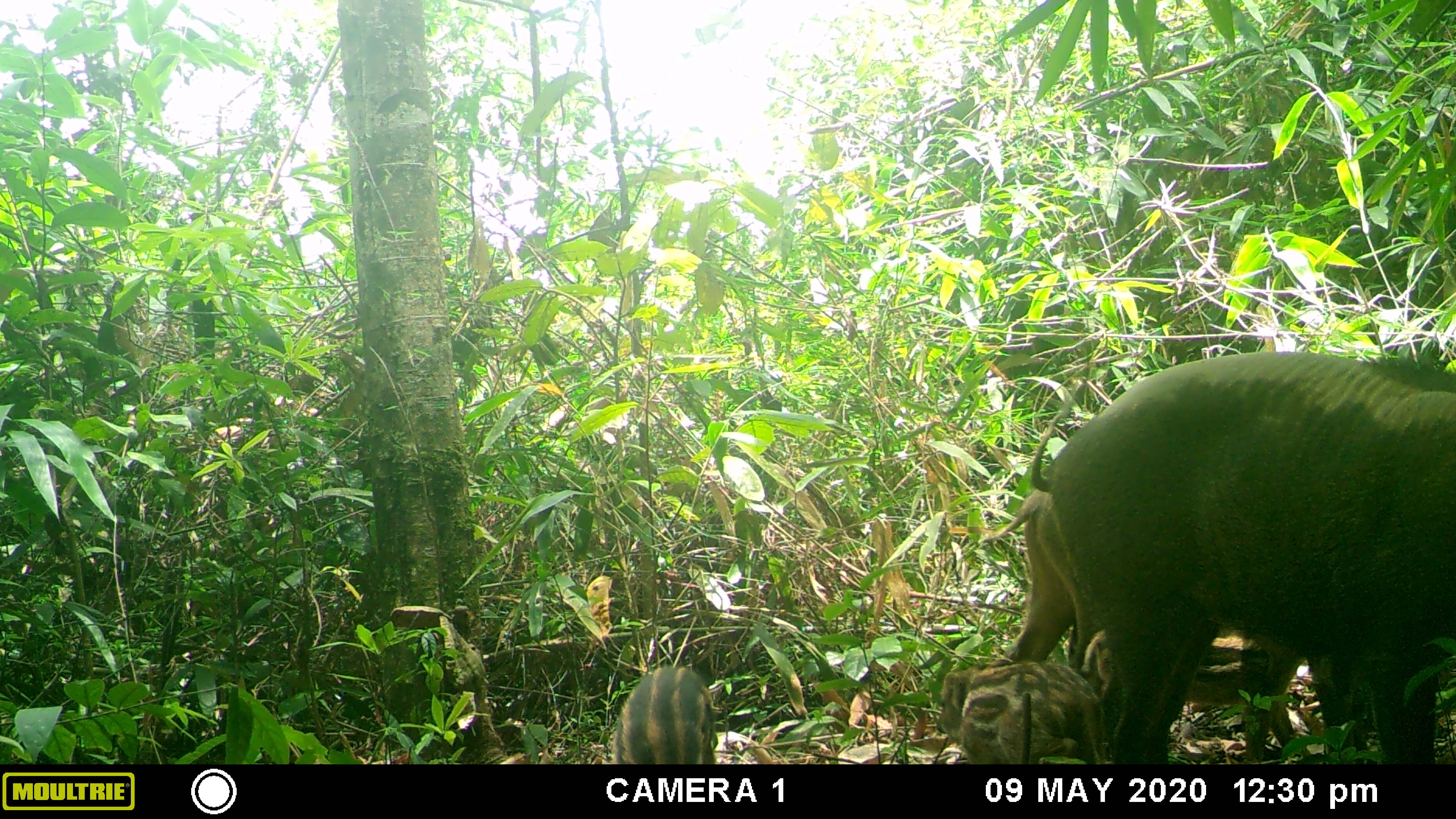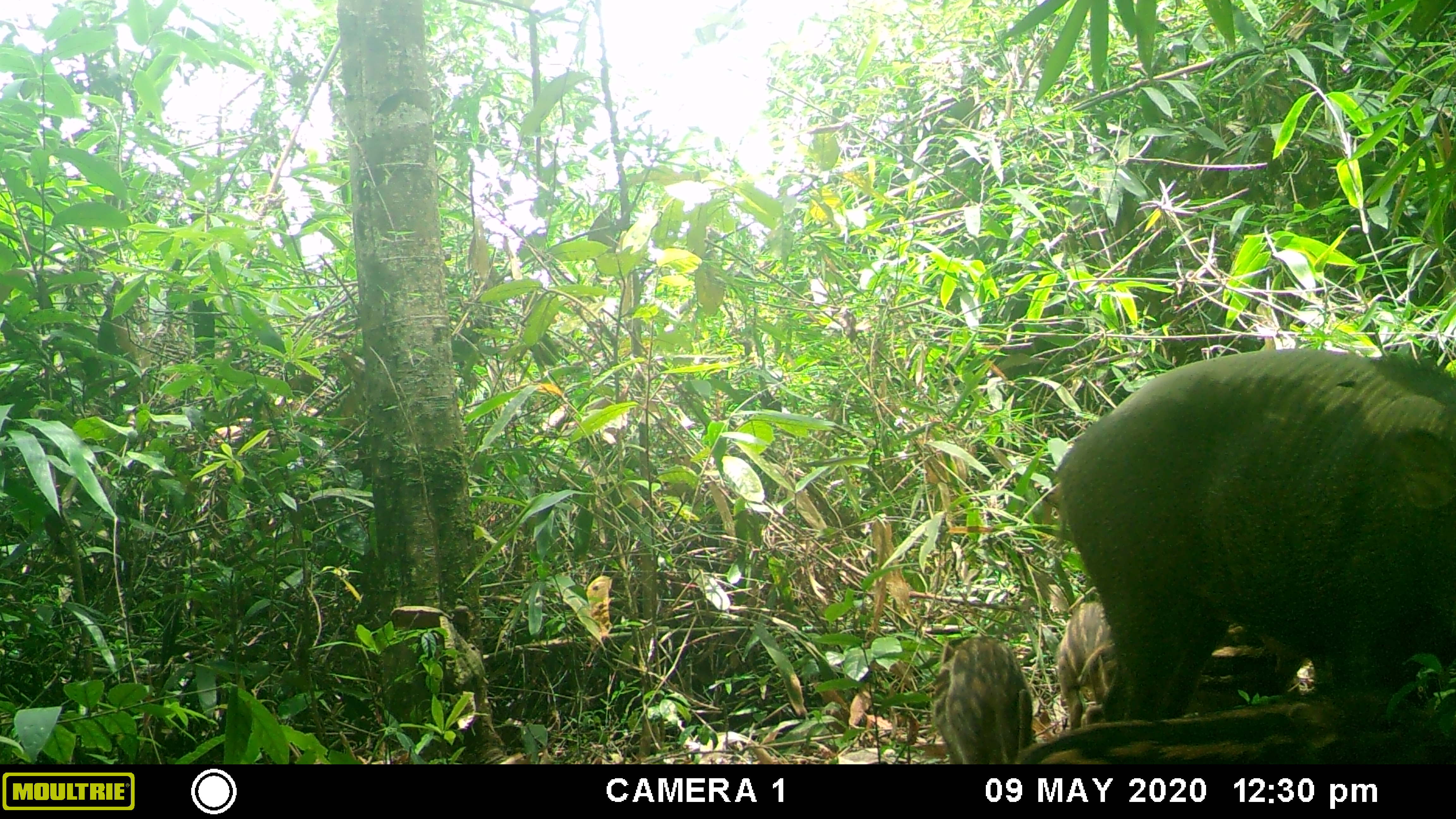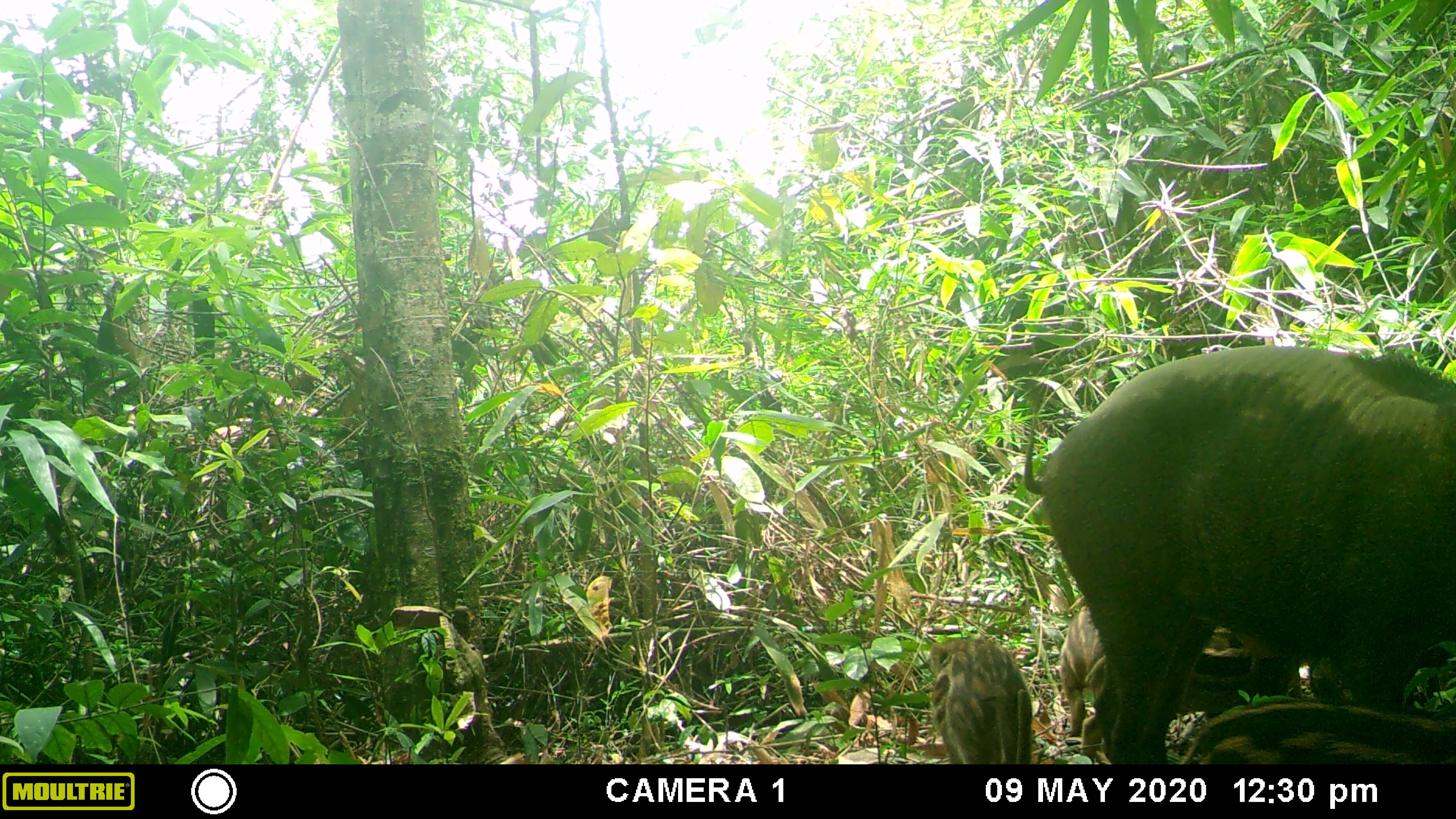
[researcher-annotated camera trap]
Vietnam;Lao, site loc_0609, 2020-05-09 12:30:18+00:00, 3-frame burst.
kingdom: Animalia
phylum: Chordata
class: Mammalia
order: Artiodactyla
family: Suidae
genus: Sus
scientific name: Sus scrofa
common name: eurasian wild pig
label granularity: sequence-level